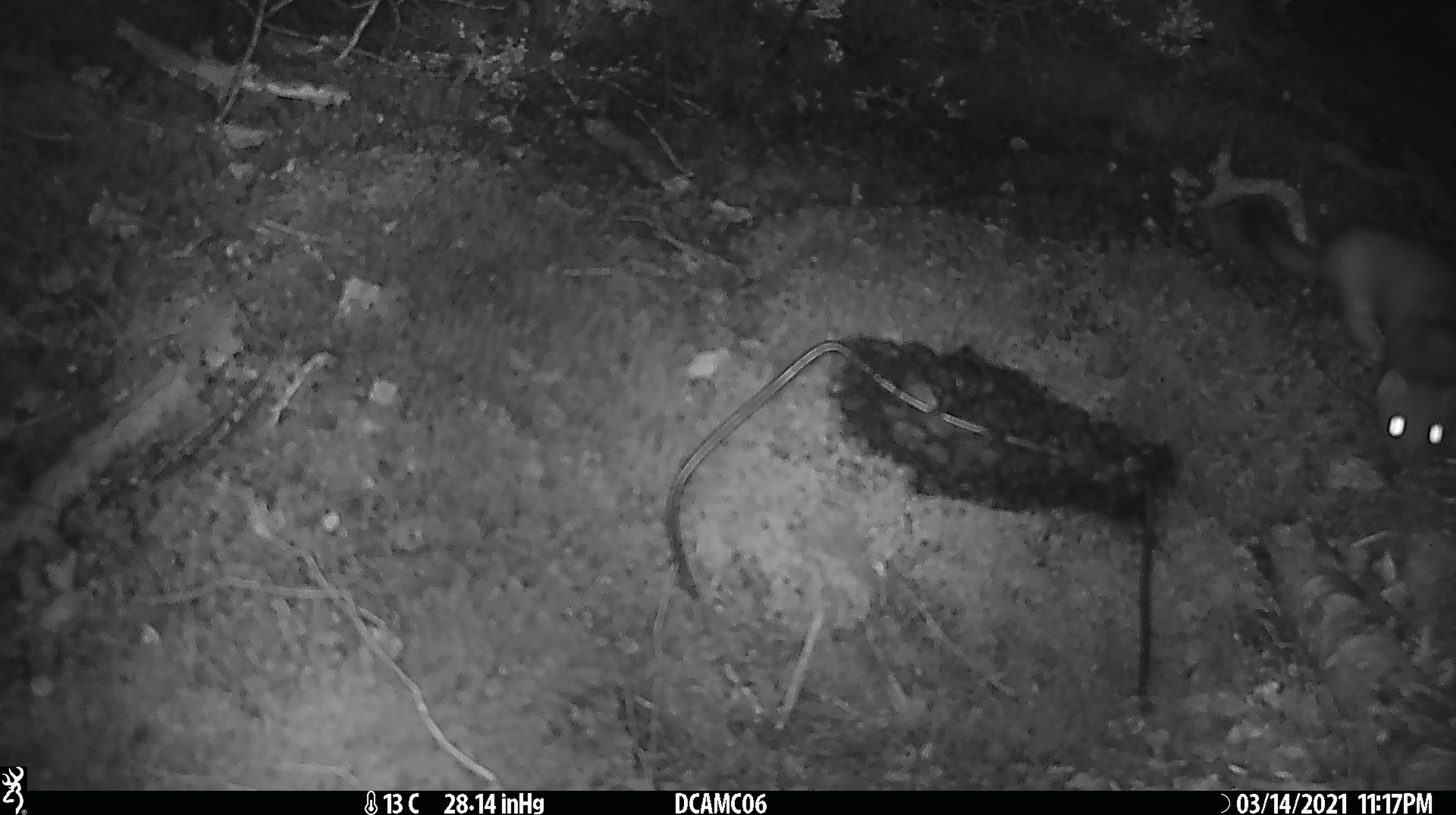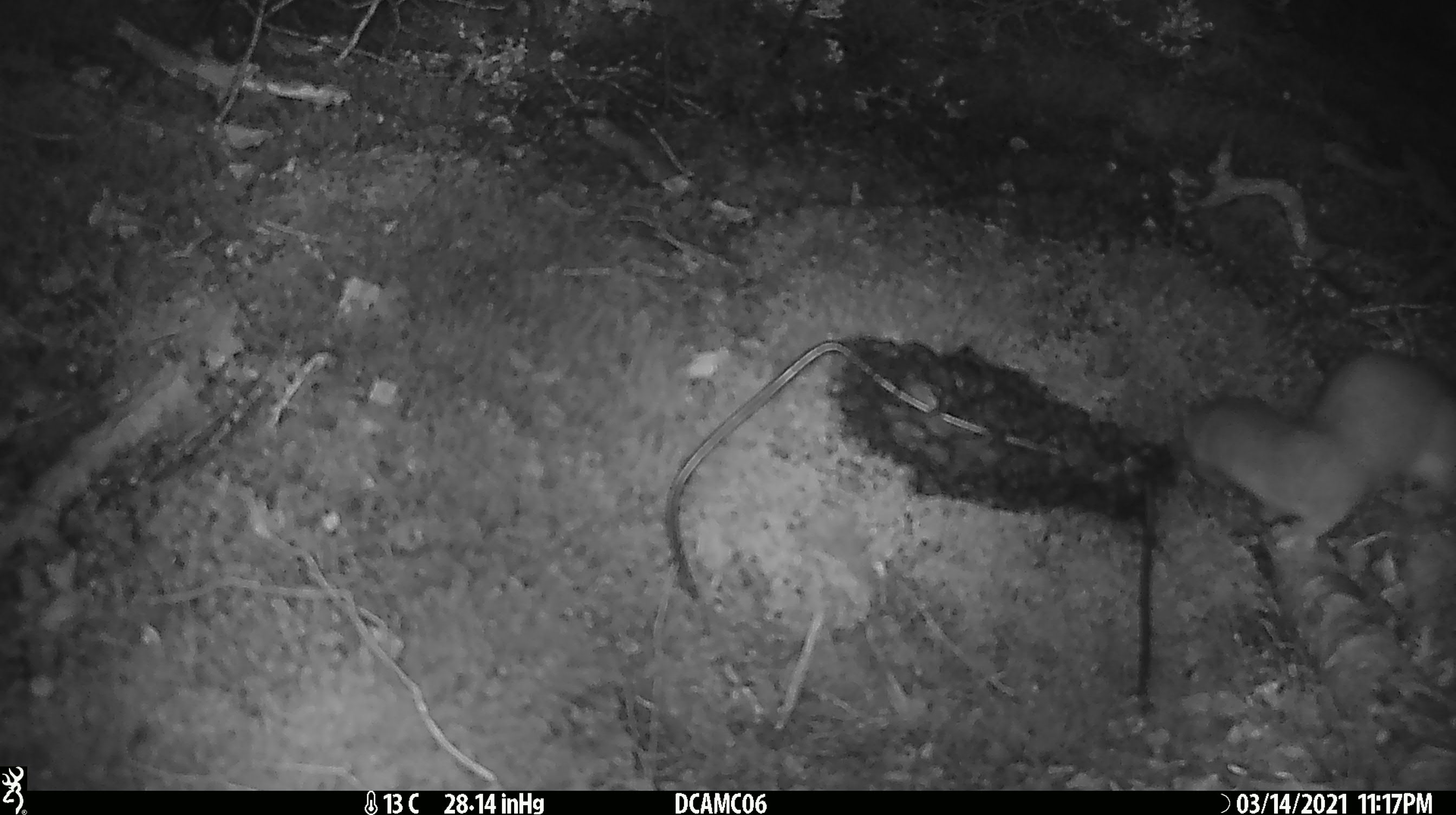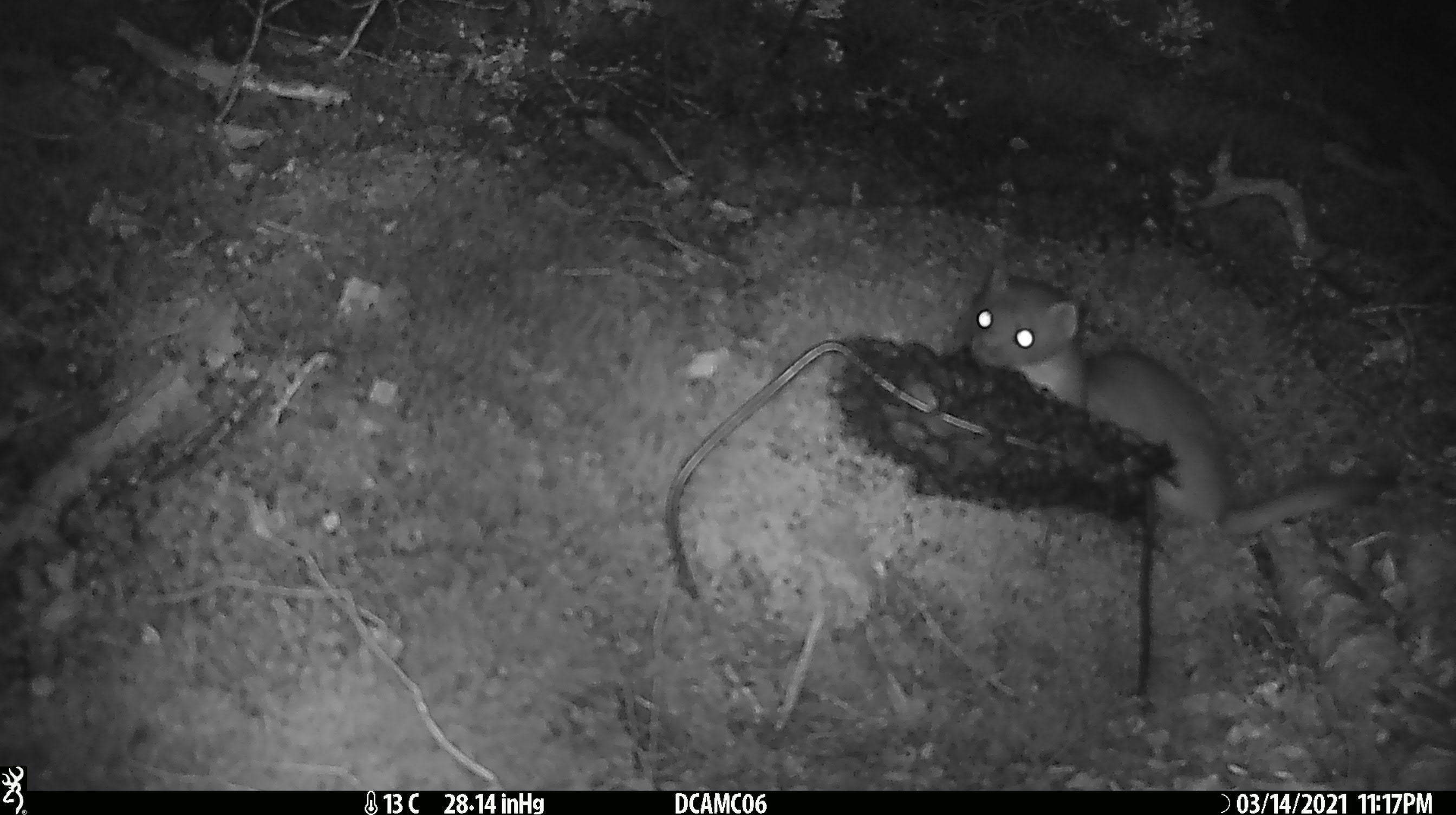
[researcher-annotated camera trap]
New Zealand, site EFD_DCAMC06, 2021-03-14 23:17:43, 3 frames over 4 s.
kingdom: Animalia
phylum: Chordata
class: Mammalia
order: Carnivora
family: Mustelidae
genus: Mustela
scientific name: Mustela erminea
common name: stoat